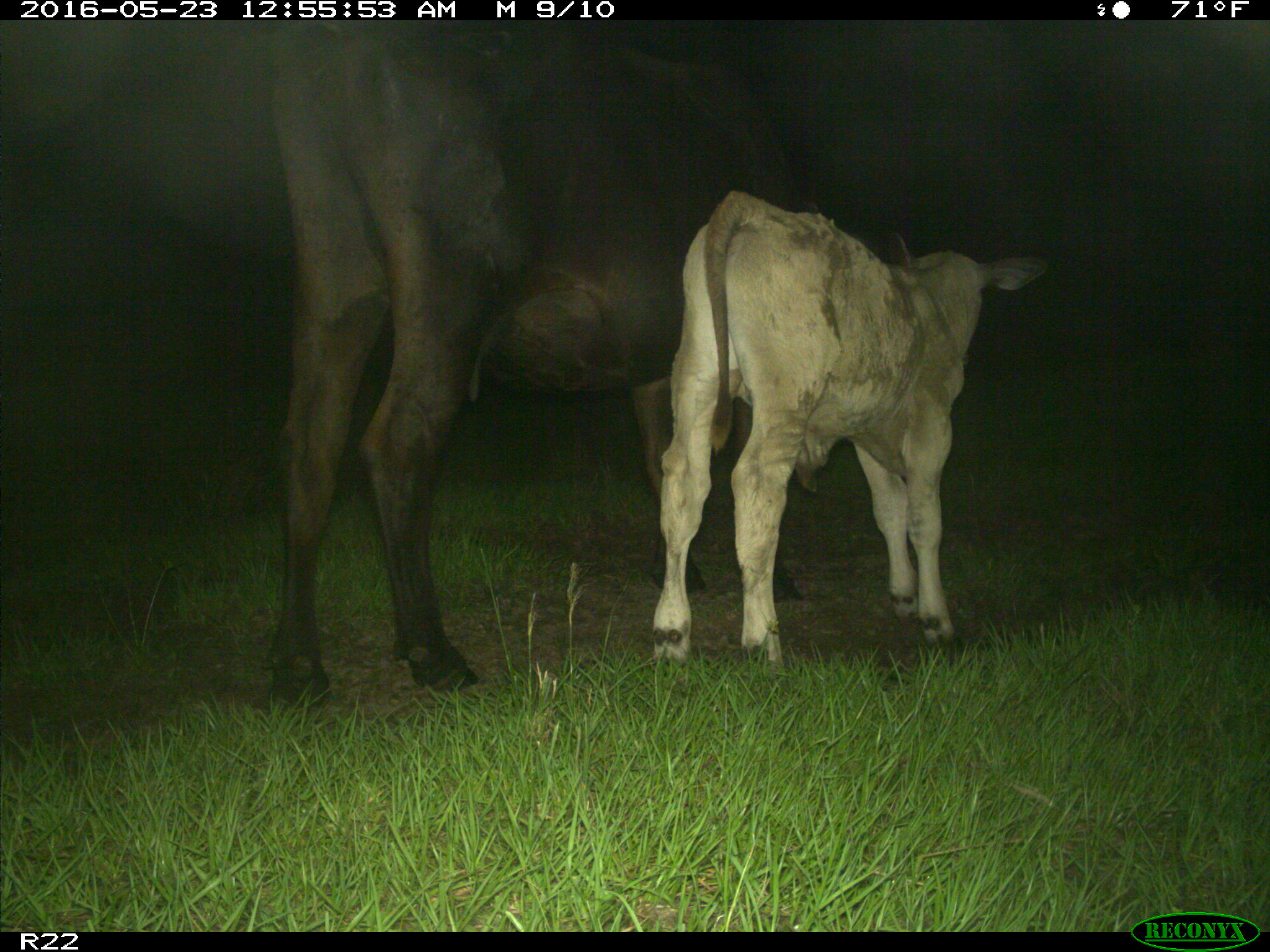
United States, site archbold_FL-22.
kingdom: Animalia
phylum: Chordata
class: Mammalia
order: Artiodactyla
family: Bovidae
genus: Bos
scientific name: Bos taurus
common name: domestic cow